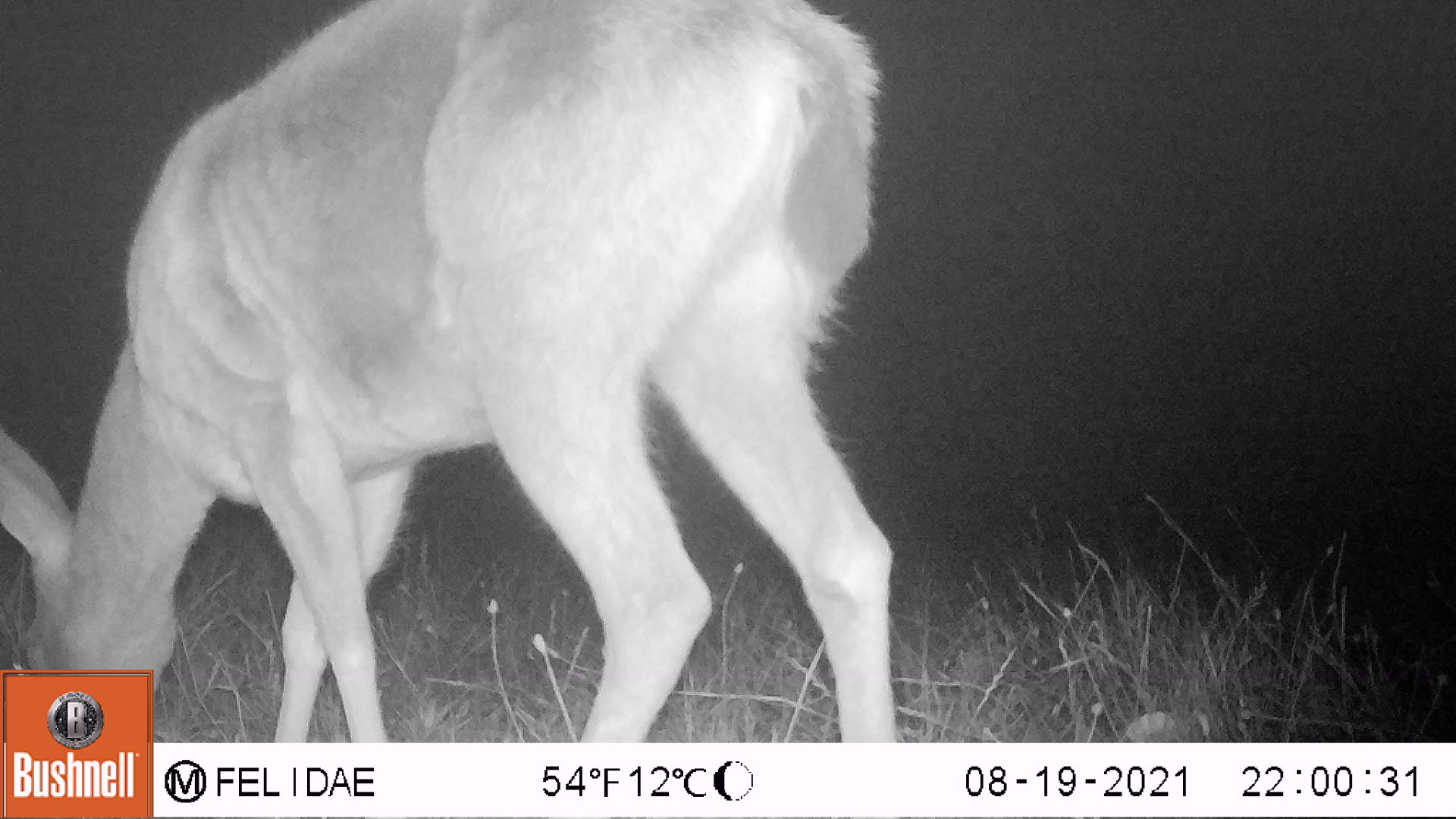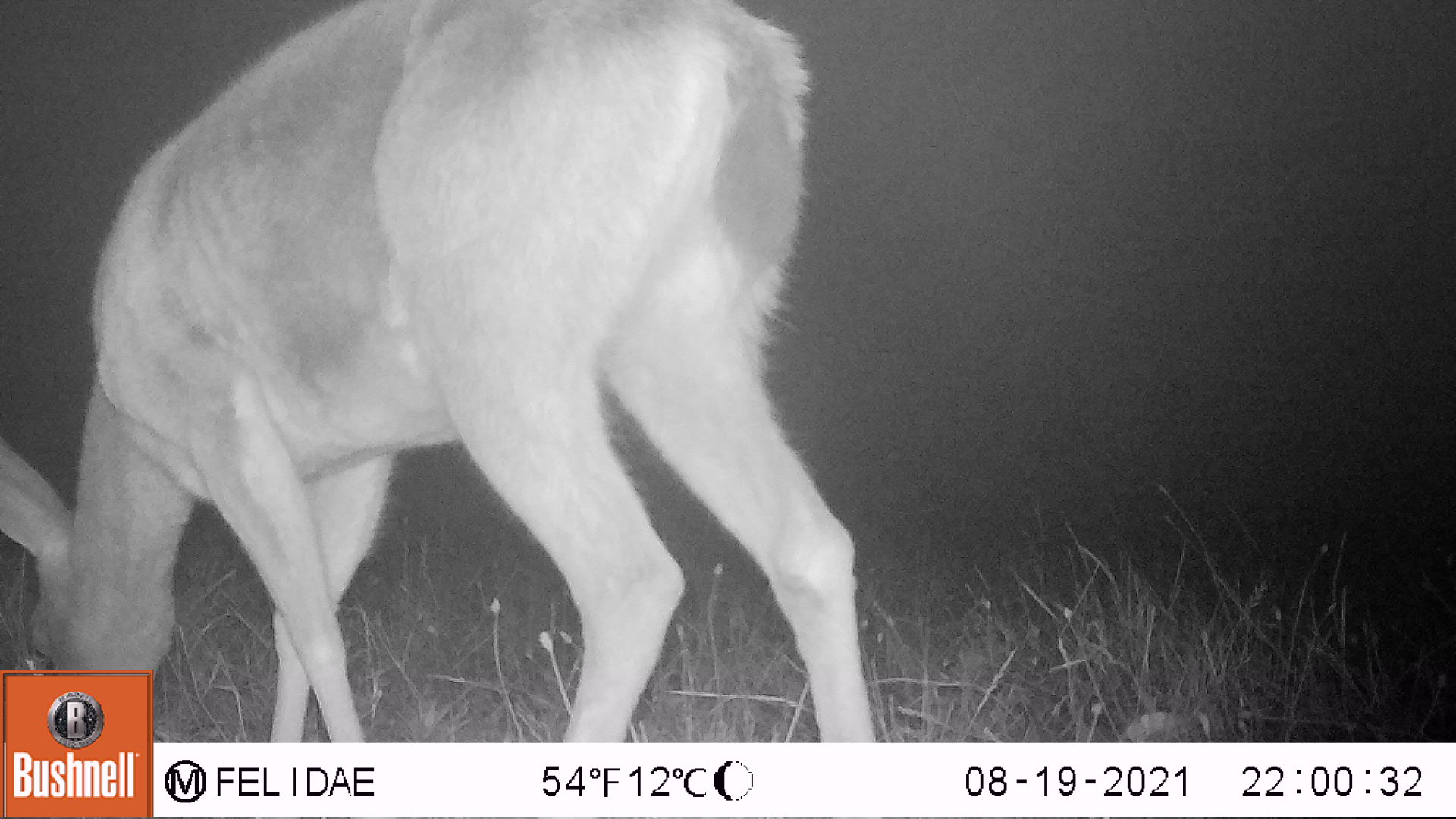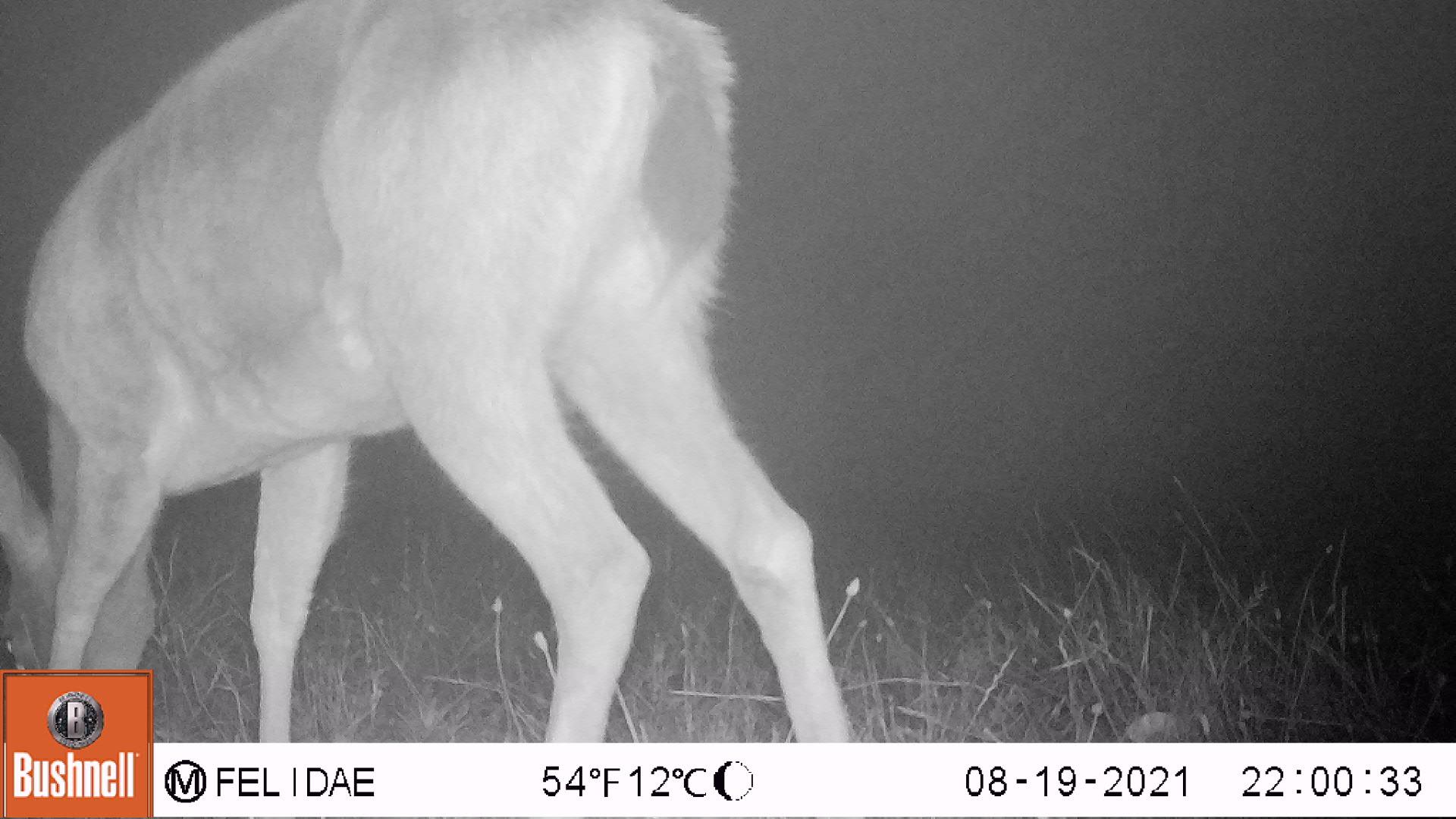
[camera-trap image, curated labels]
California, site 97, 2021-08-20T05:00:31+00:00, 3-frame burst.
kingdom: Animalia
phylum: Chordata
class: Mammalia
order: Artiodactyla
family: Cervidae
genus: Odocoileus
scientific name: Odocoileus hemionus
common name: mule deer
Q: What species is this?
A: Mule deer (Odocoileus hemionus).